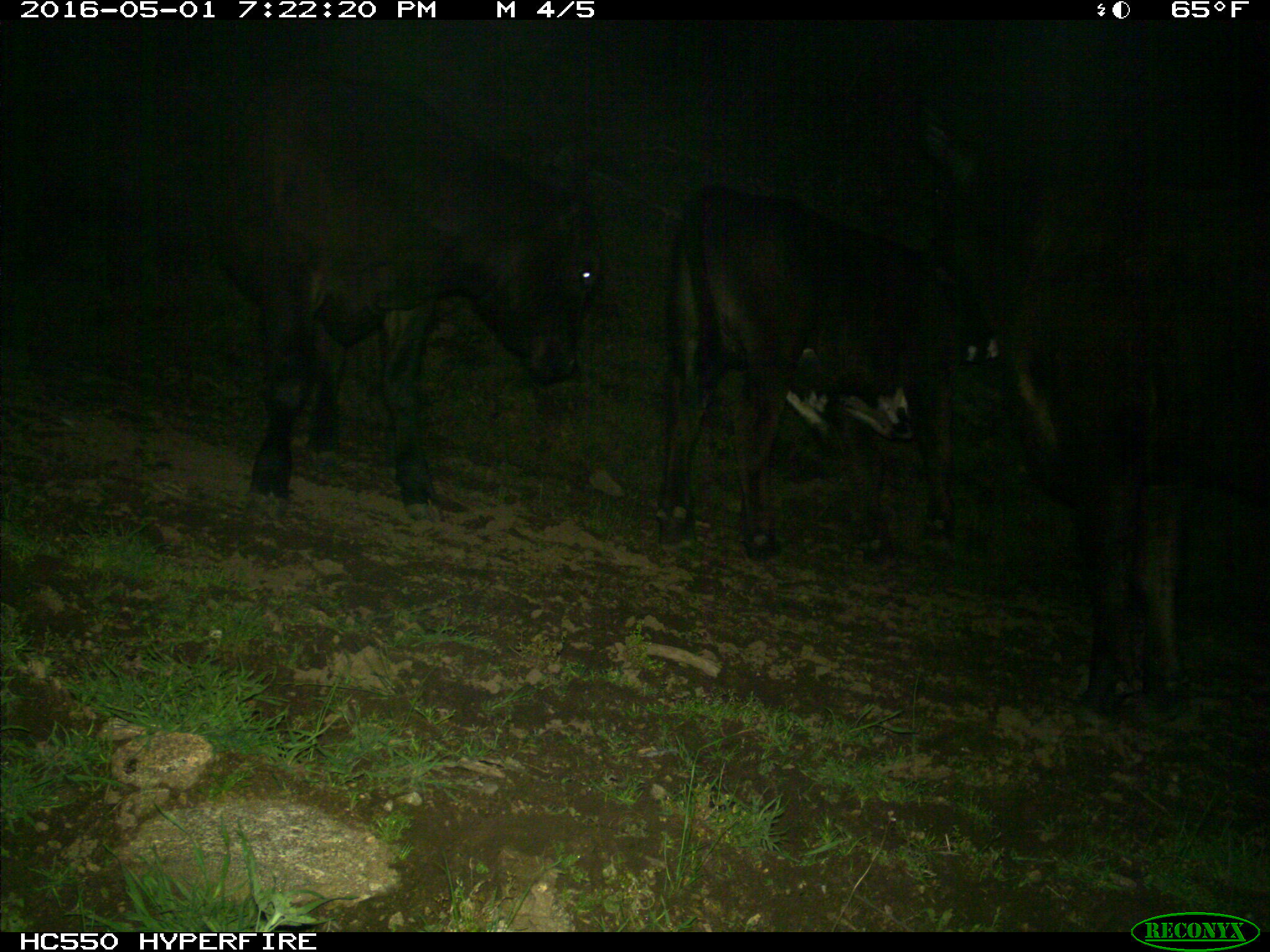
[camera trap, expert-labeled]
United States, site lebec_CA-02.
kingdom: Animalia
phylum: Chordata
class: Mammalia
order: Artiodactyla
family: Bovidae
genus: Bos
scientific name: Bos taurus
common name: domestic cow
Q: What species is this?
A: Bos taurus (domestic cow).